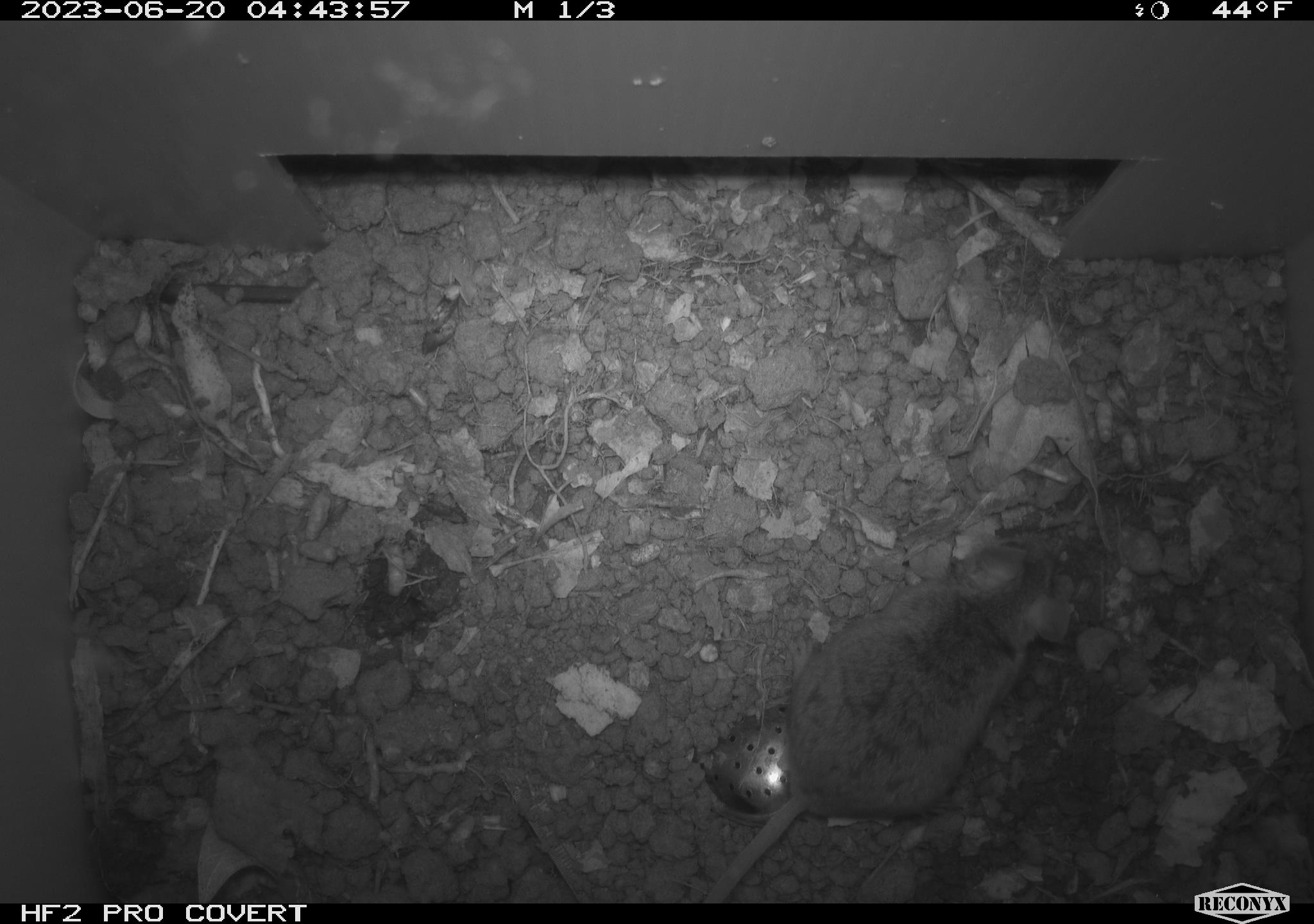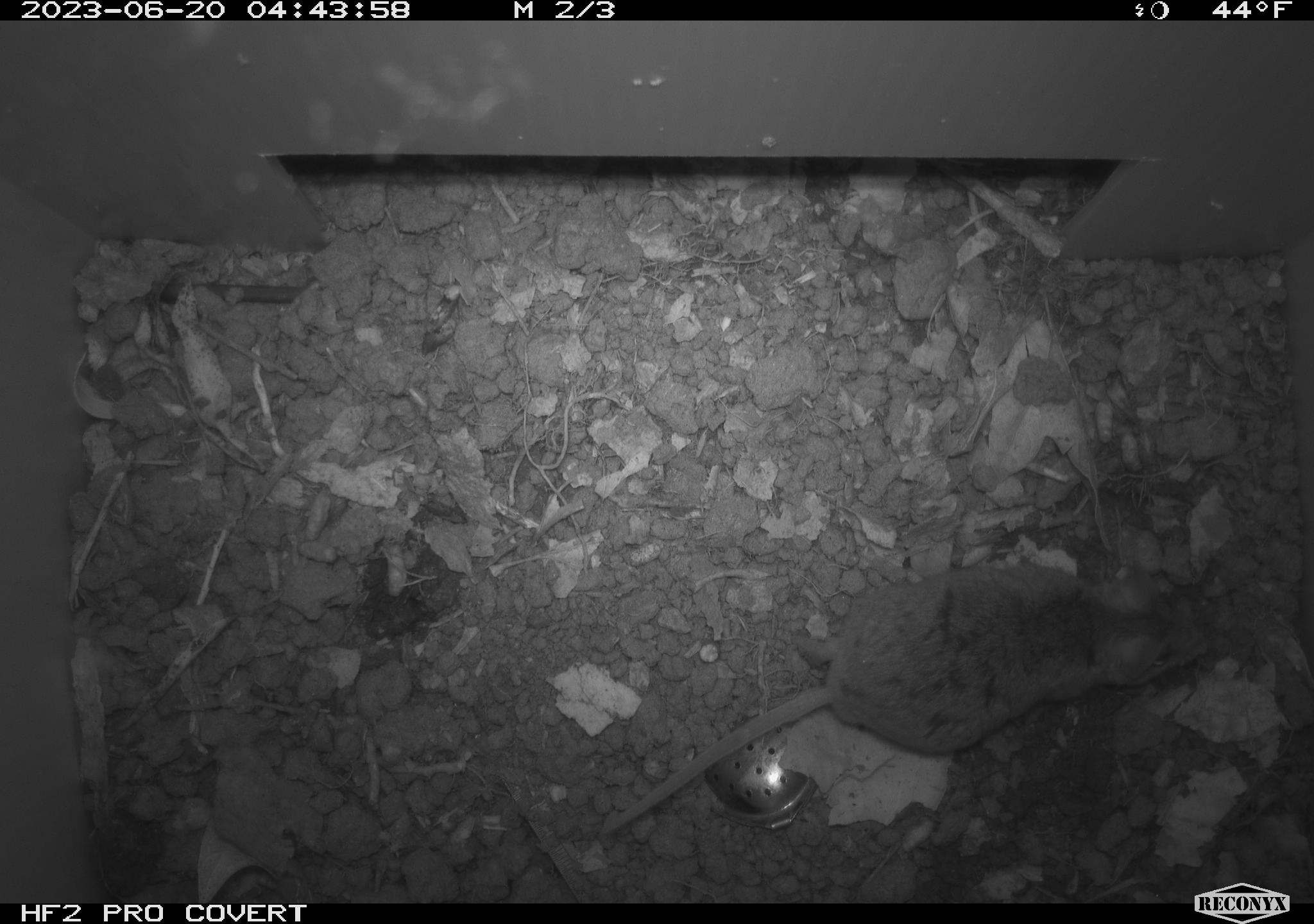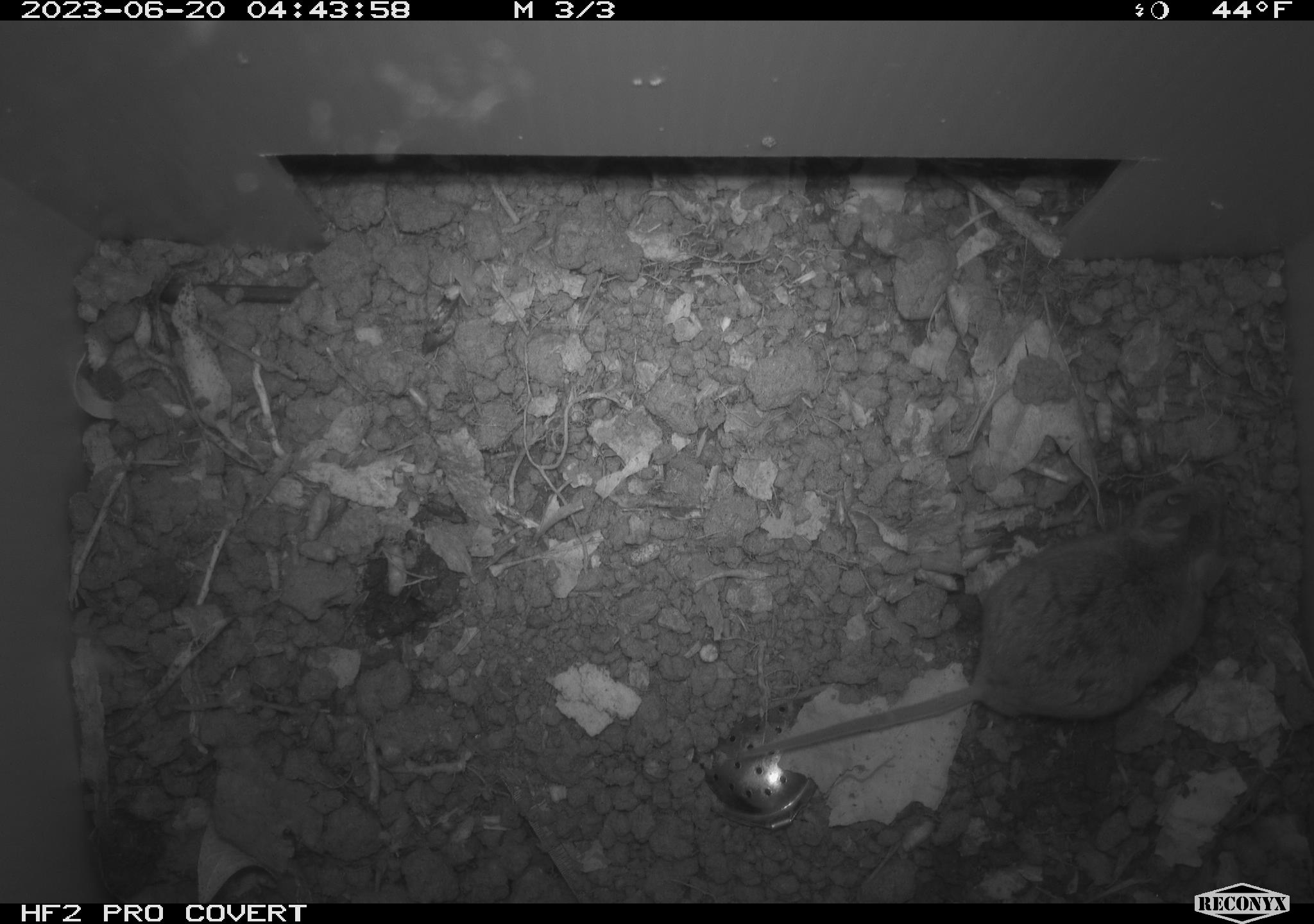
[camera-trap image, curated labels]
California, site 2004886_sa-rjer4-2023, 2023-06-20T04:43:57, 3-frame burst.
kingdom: Animalia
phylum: Chordata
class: Mammalia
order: Rodentia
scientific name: Rodentia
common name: mouse species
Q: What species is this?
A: Mouse species (Rodentia).